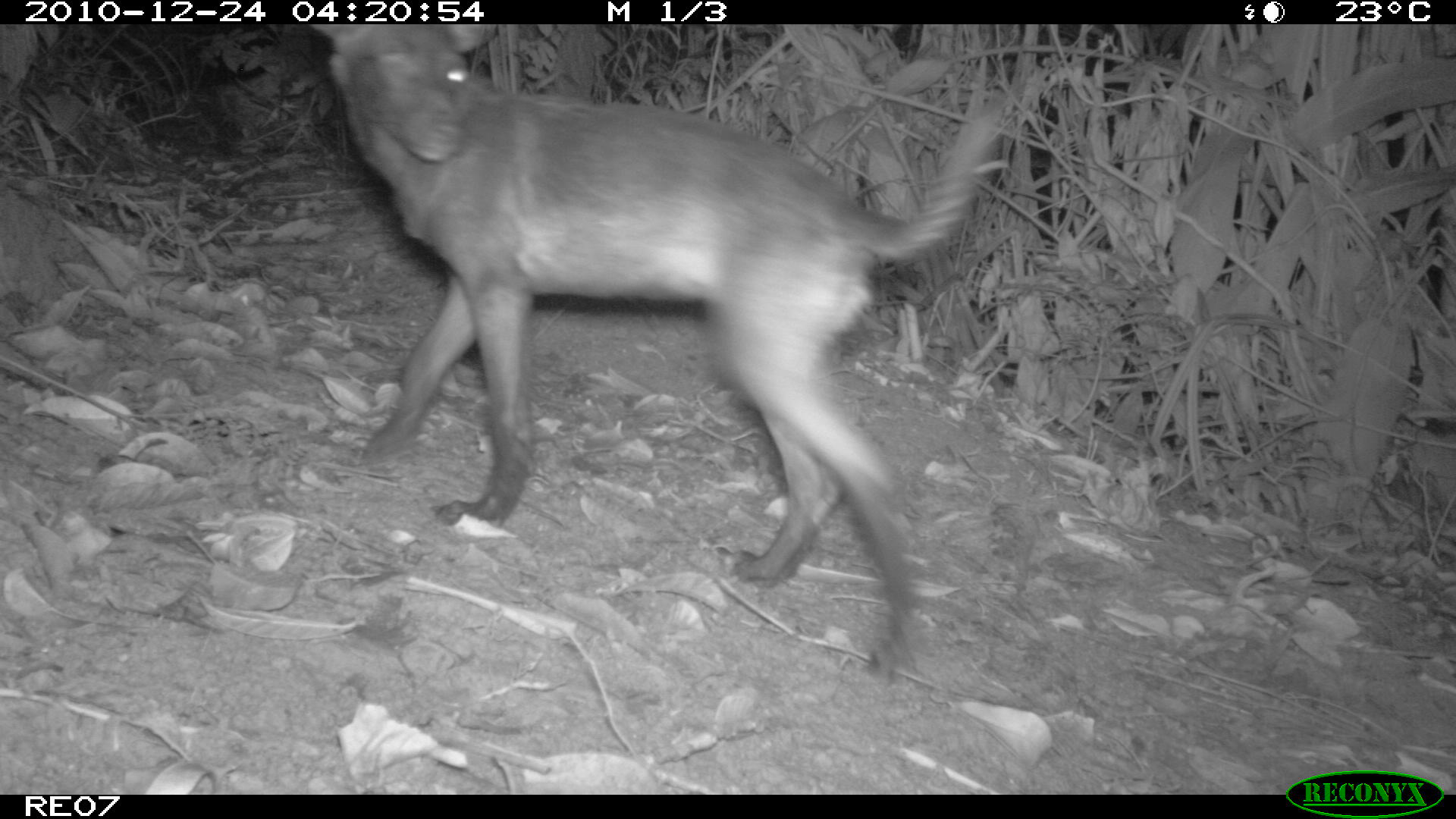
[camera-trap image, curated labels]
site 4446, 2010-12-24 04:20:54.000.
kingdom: Animalia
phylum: Chordata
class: Mammalia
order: Carnivora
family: Canidae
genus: Canis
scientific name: Canis familiaris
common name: domestic dog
Canis familiaris (domestic dog), count 1.